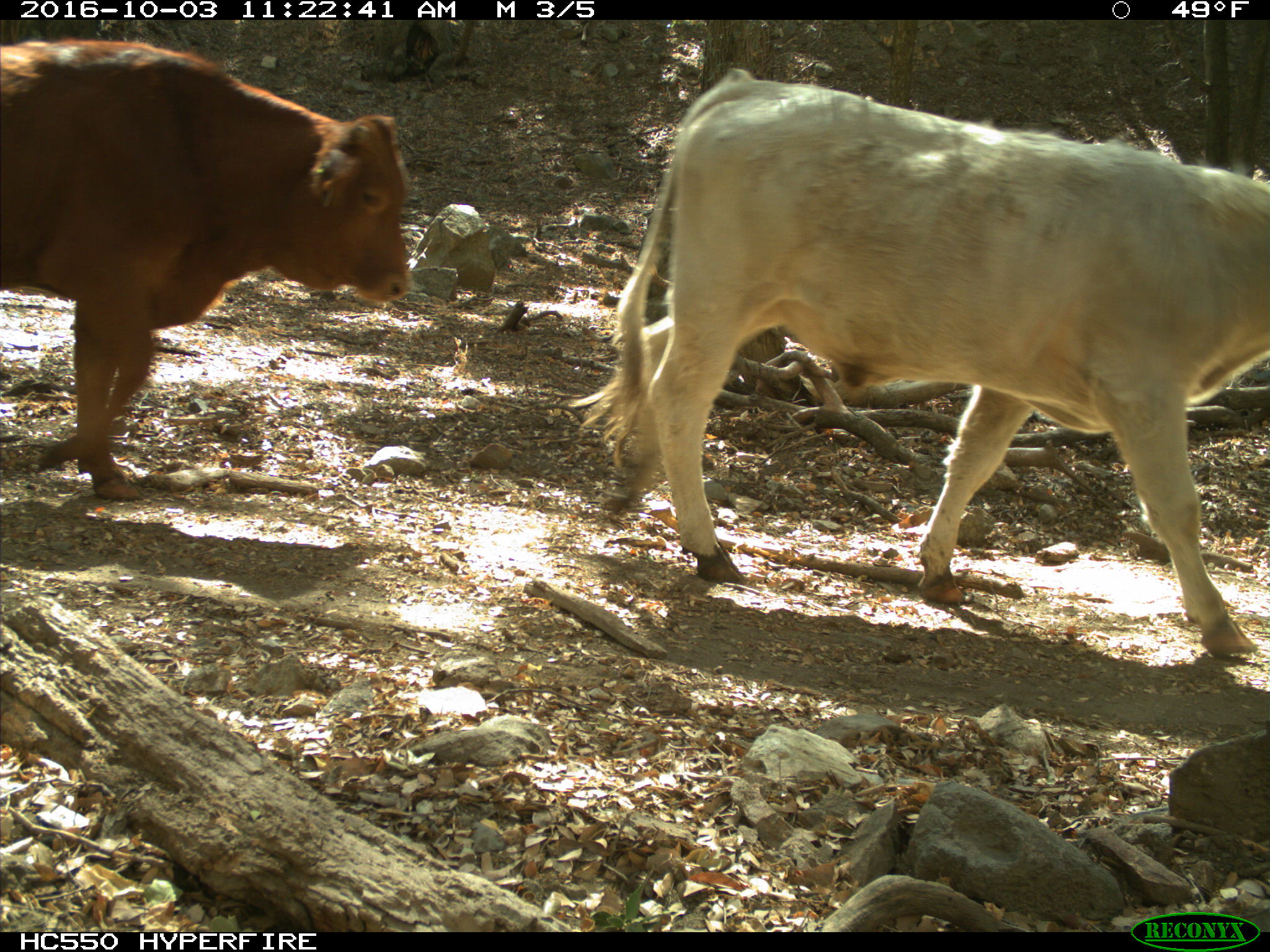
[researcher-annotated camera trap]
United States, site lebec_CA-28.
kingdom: Animalia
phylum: Chordata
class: Mammalia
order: Artiodactyla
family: Bovidae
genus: Bos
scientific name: Bos taurus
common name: domestic cow